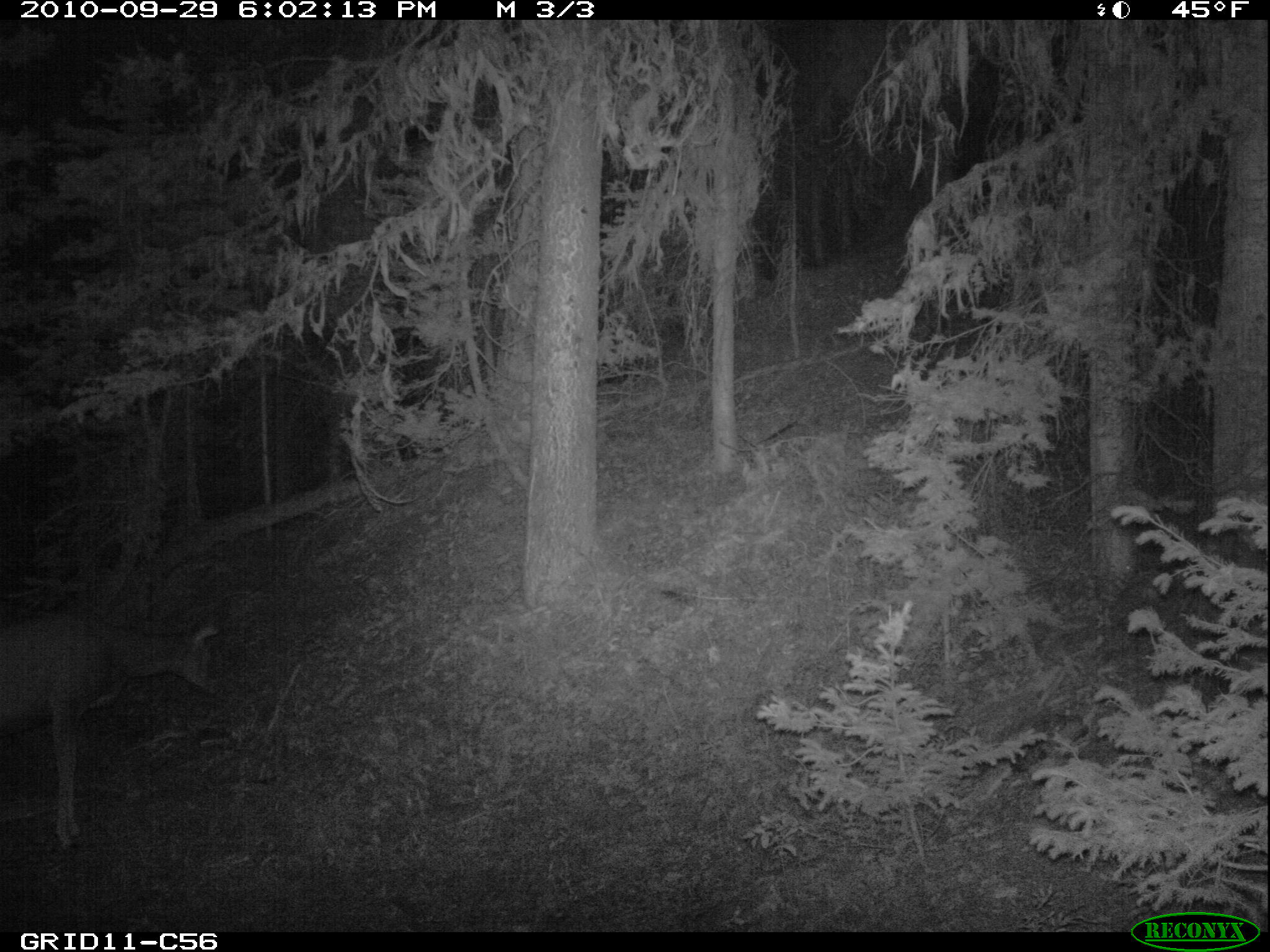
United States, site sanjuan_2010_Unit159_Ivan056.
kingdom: Animalia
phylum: Chordata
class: Mammalia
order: Artiodactyla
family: Cervidae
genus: Odocoileus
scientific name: Odocoileus hemionus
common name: mule deer